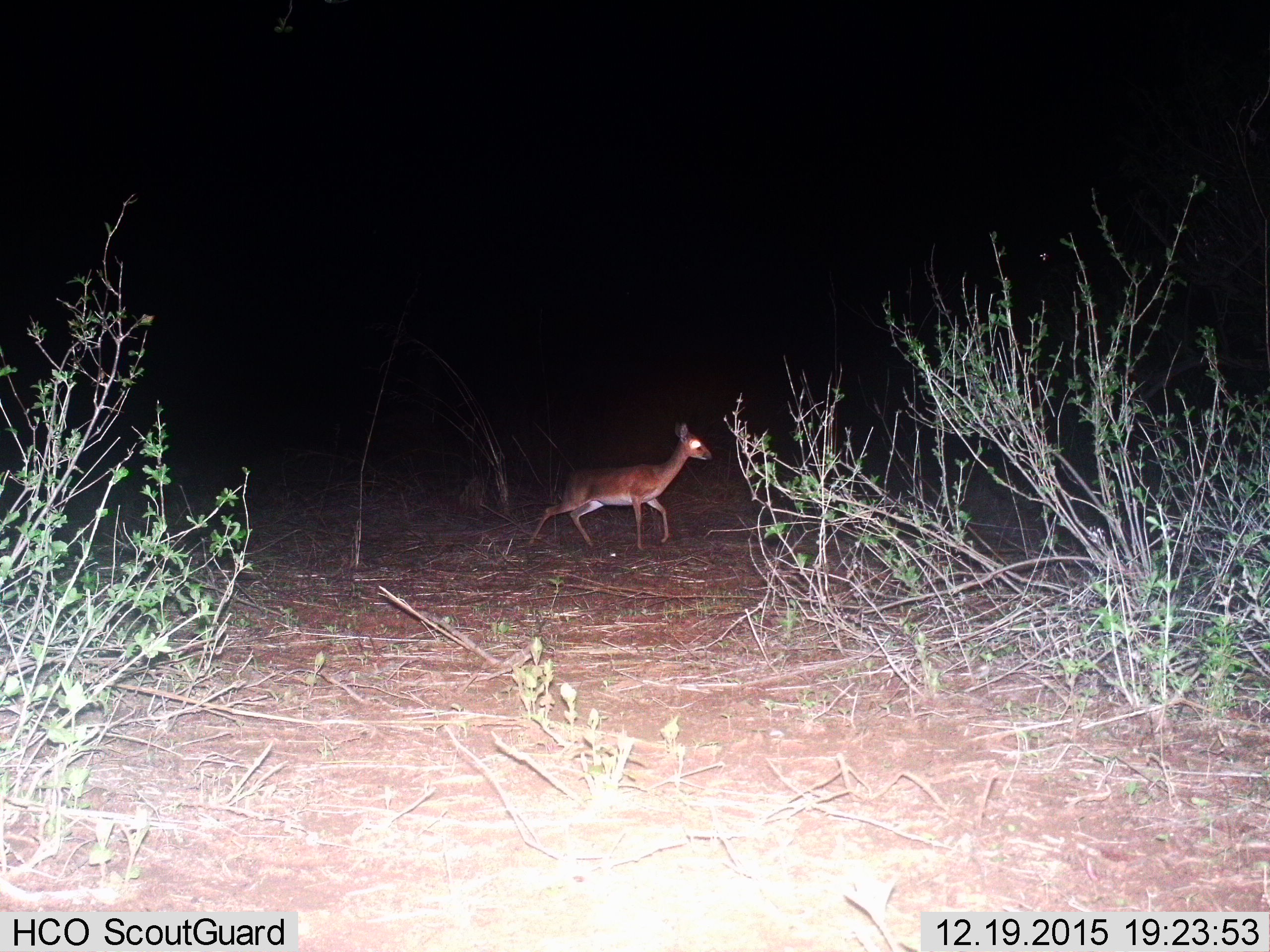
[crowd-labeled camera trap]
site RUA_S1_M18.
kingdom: Animalia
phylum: Chordata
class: Mammalia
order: Artiodactyla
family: Bovidae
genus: Madoqua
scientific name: Madoqua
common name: dik-dik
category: dikdik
Dikdik (dik-dik) (Madoqua), count 1. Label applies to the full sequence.